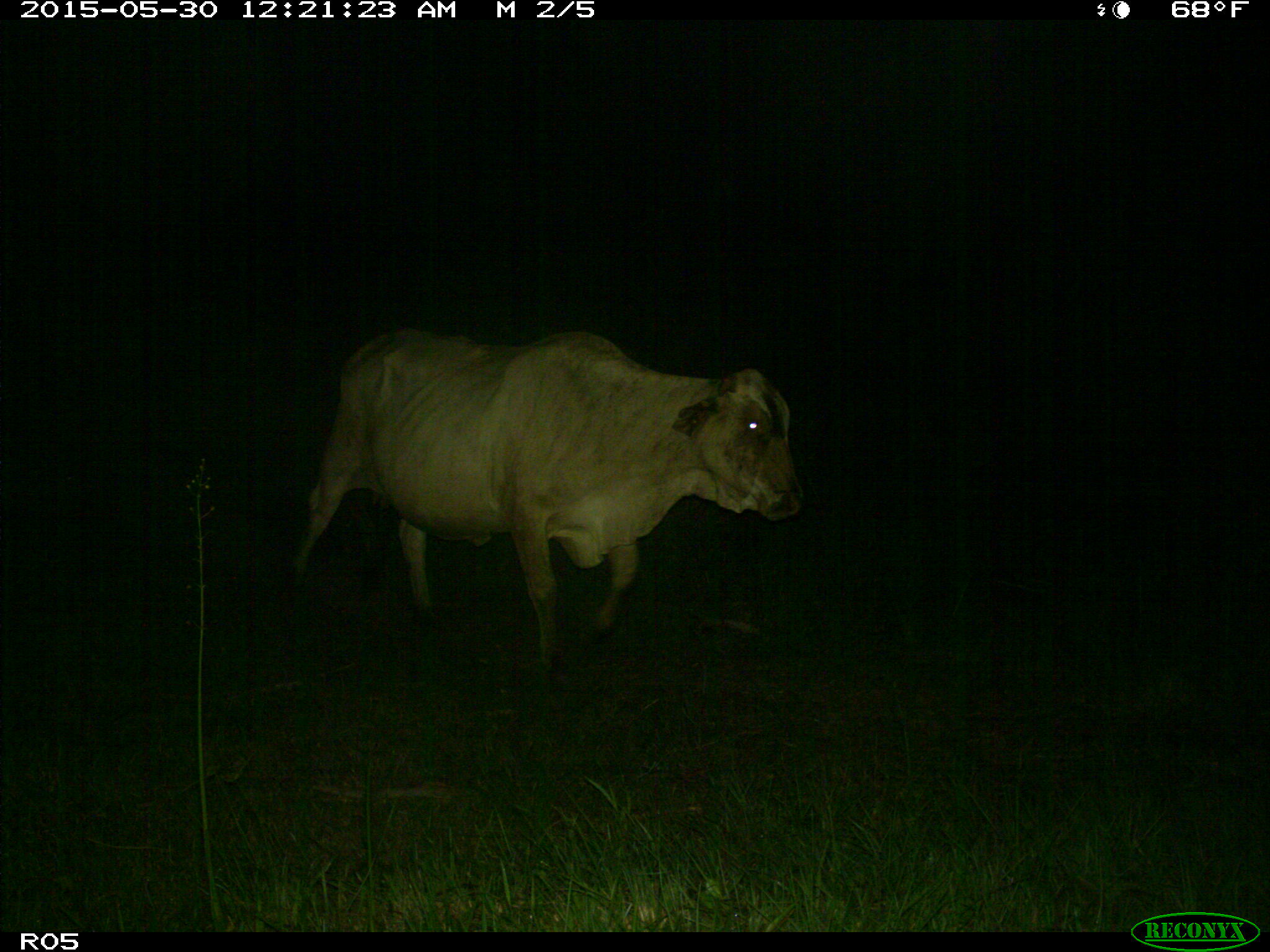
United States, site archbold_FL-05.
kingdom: Animalia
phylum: Chordata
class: Mammalia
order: Artiodactyla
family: Bovidae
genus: Bos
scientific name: Bos taurus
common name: domestic cow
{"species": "Bos taurus (domestic cow)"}